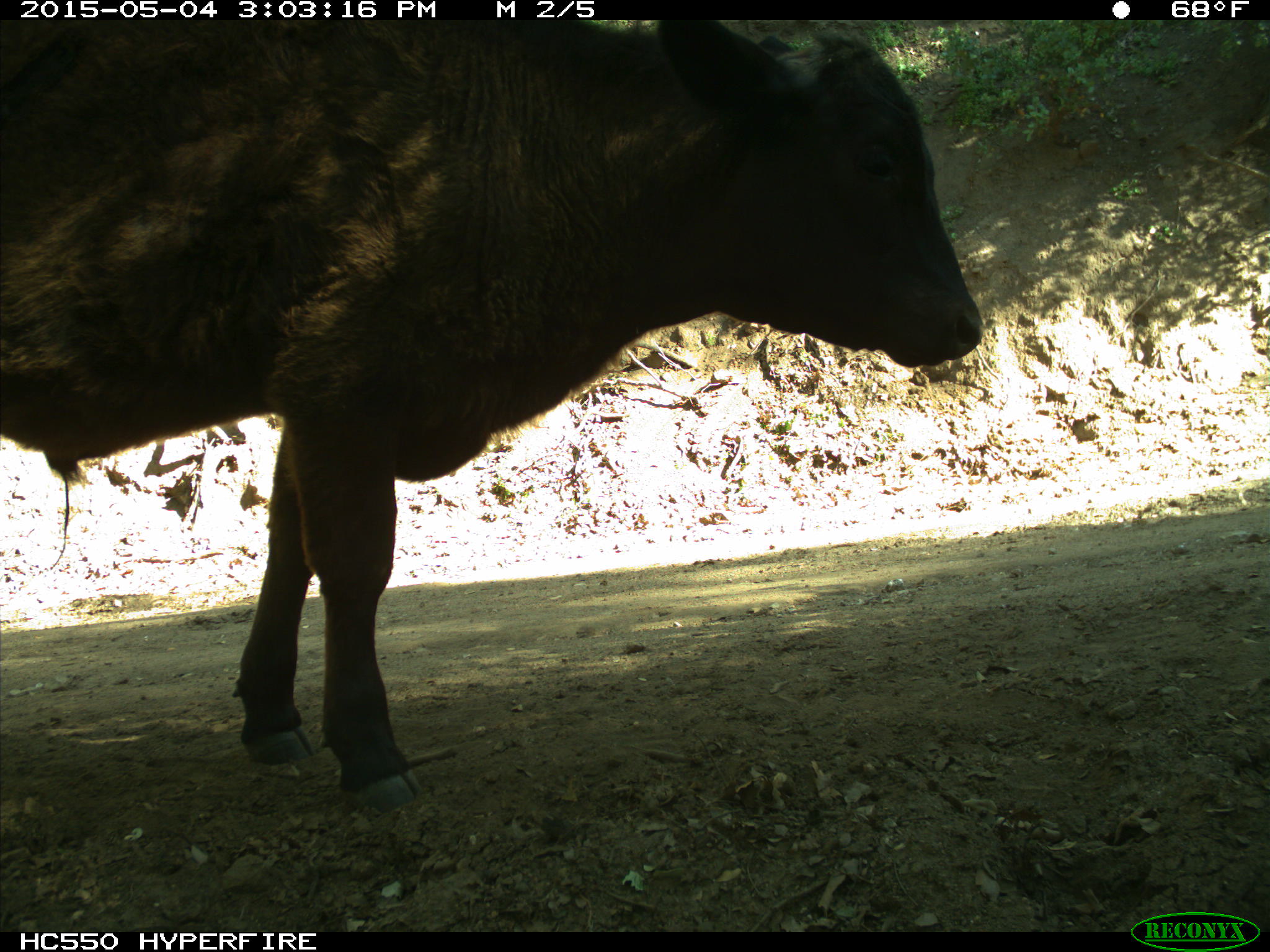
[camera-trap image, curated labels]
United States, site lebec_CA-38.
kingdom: Animalia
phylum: Chordata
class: Mammalia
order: Artiodactyla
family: Bovidae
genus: Bos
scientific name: Bos taurus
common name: domestic cow